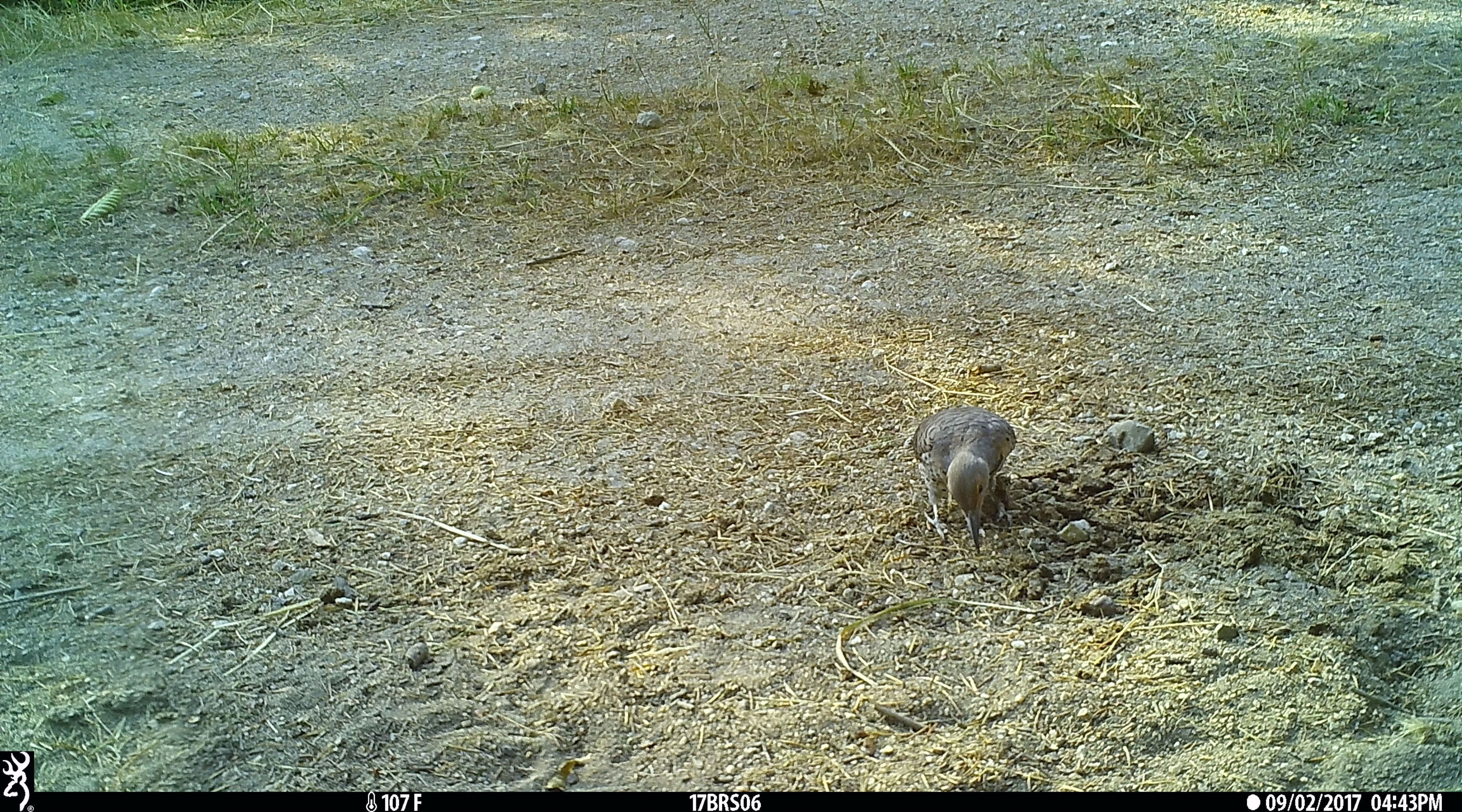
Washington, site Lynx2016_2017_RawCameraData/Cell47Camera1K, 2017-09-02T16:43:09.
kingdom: Animalia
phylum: Chordata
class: Aves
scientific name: Aves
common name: birds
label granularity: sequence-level